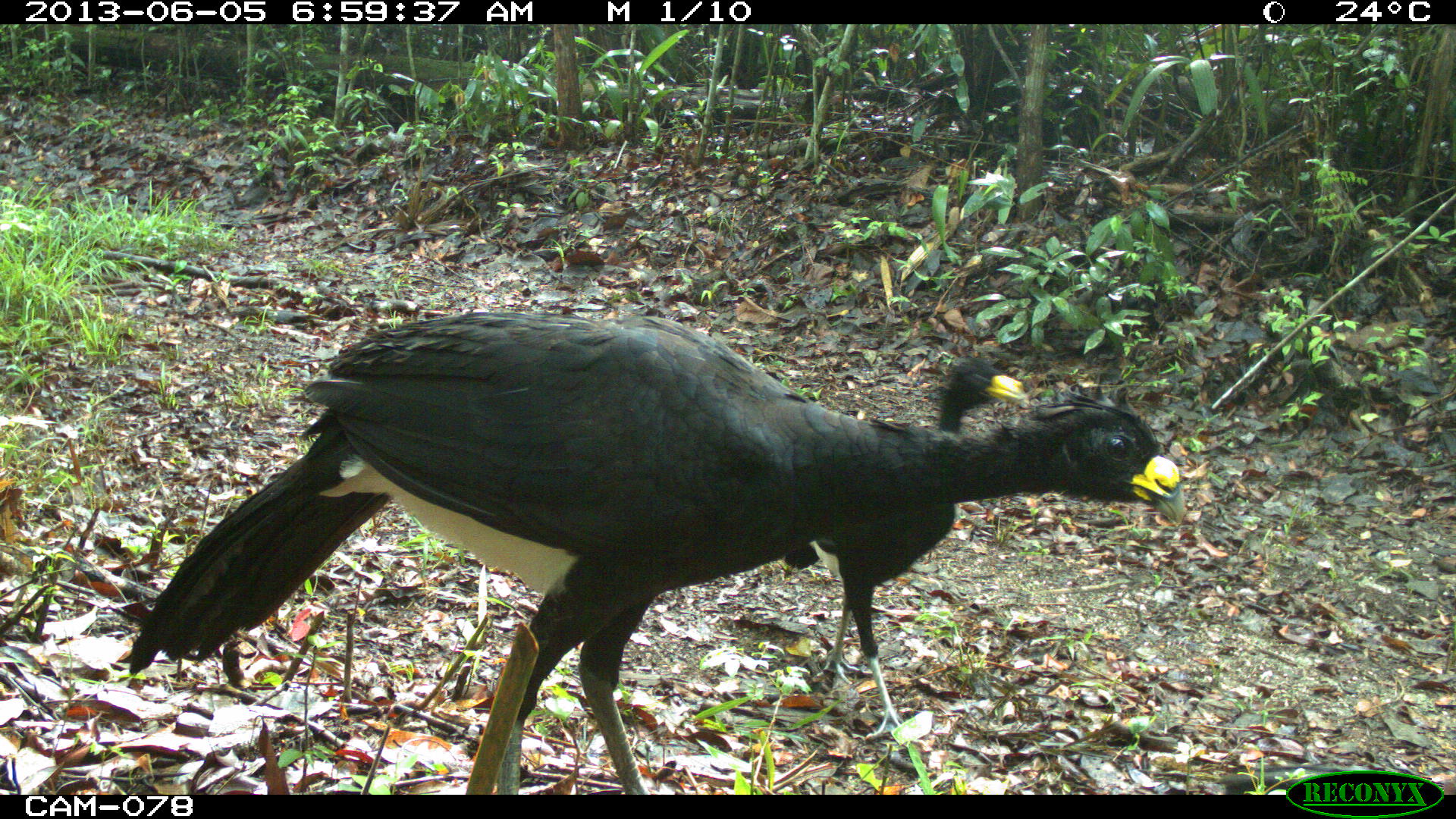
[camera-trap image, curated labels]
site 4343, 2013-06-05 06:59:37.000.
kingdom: Animalia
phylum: Chordata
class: Aves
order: Galliformes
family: Cracidae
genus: Crax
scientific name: Crax rubra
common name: great curassow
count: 3